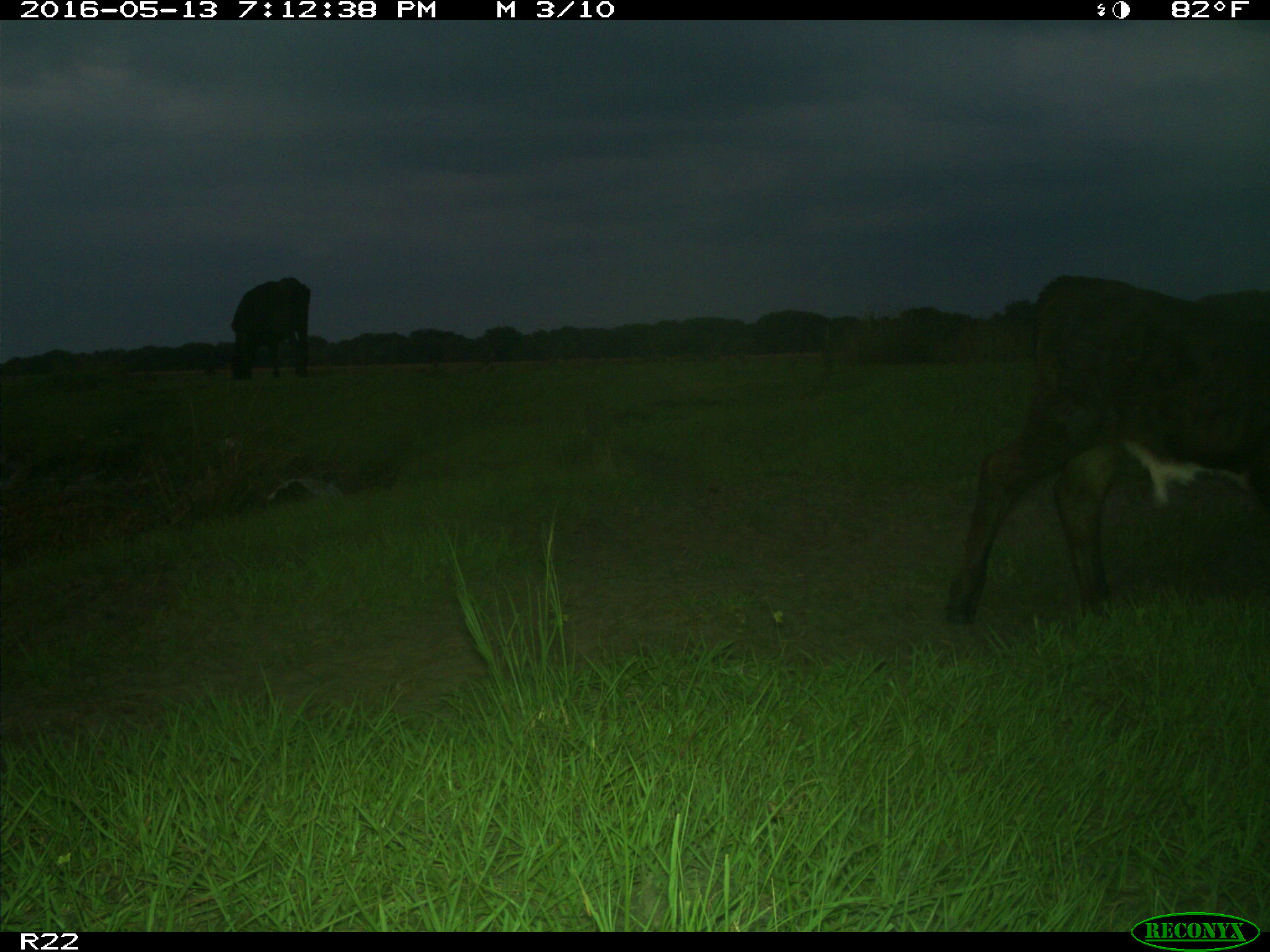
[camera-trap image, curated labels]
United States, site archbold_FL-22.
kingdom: Animalia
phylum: Chordata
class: Mammalia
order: Artiodactyla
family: Bovidae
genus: Bos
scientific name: Bos taurus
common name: domestic cow